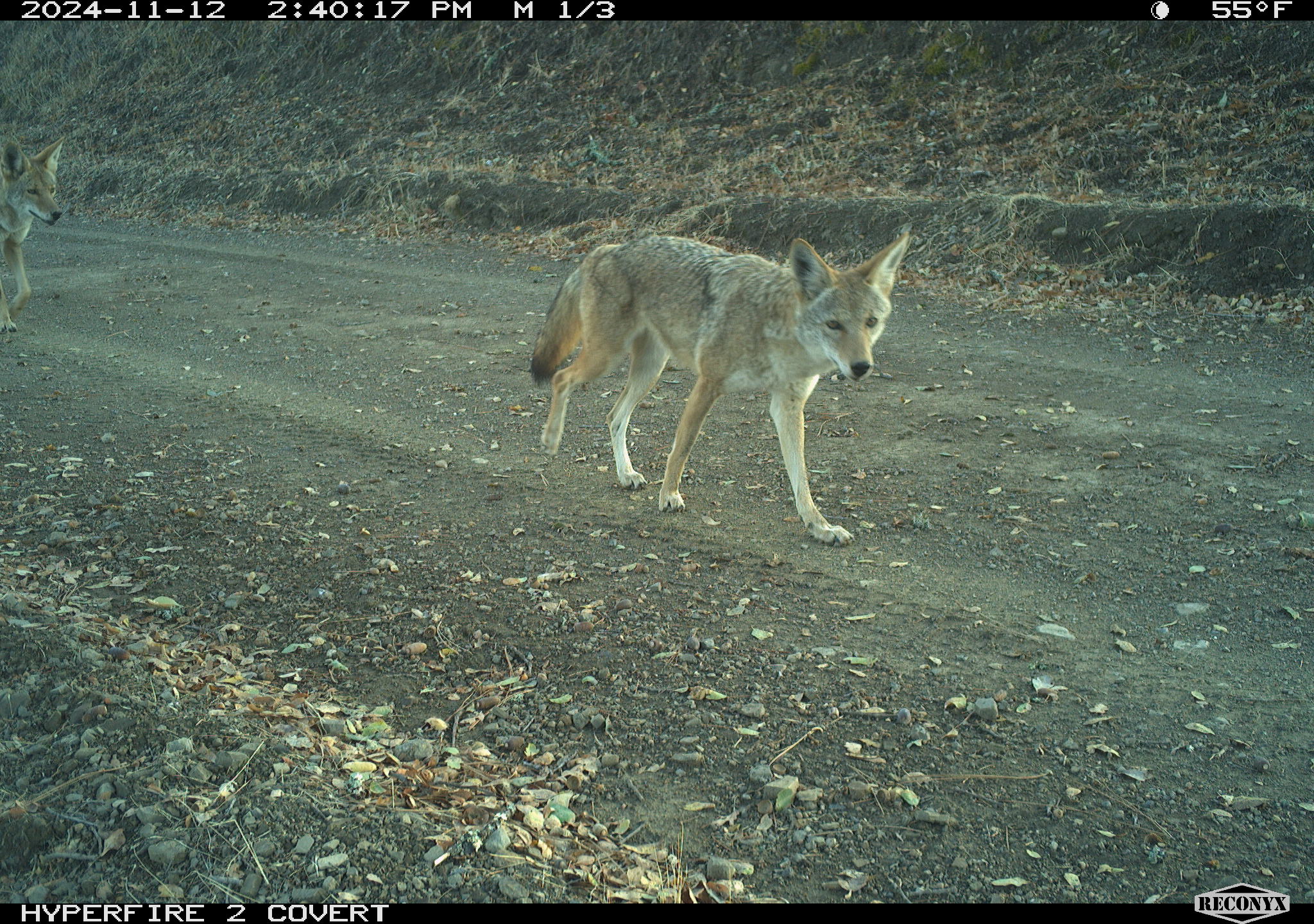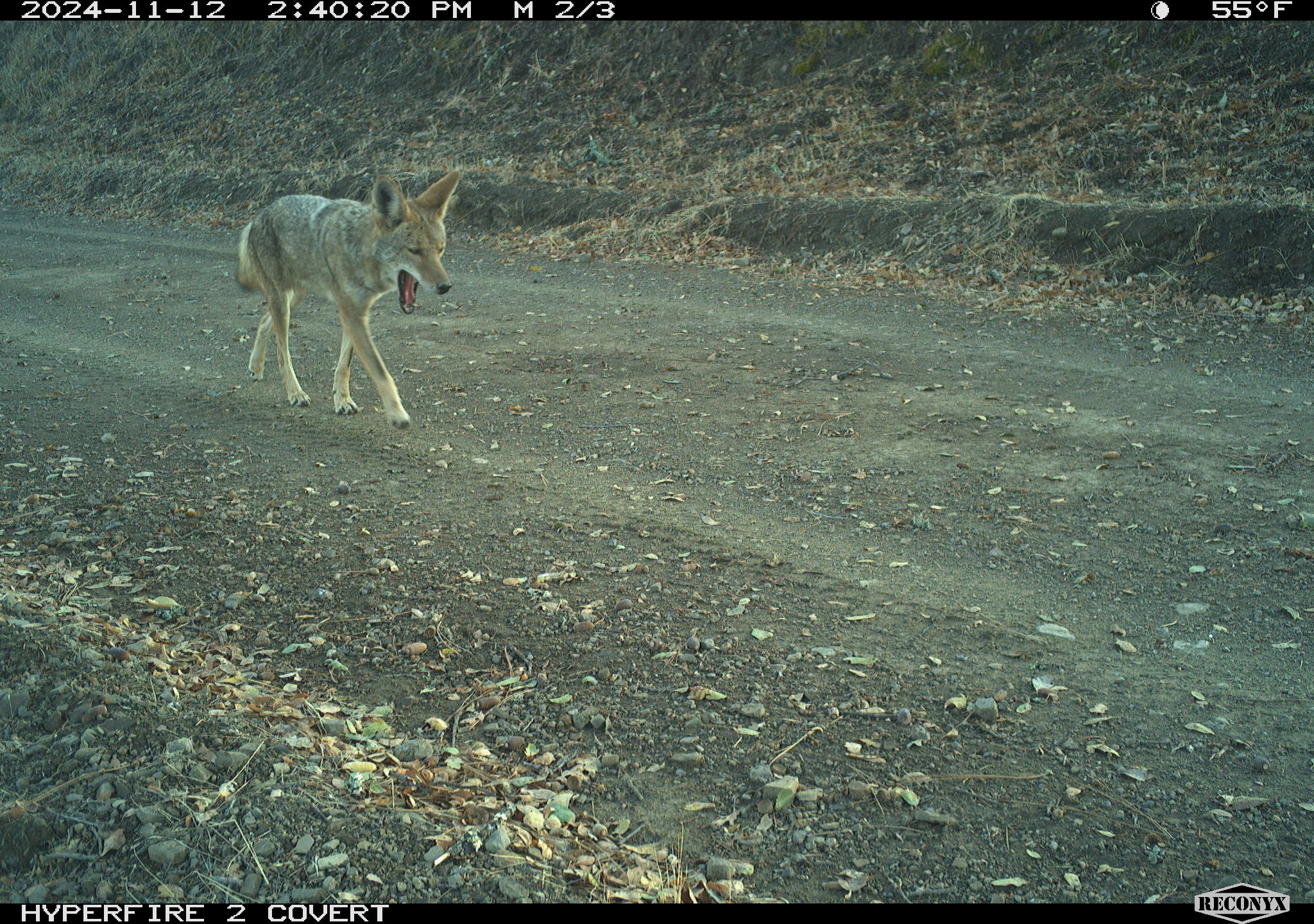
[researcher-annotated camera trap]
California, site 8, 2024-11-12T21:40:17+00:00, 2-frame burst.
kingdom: Animalia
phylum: Chordata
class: Mammalia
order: Carnivora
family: Canidae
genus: Canis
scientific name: Canis latrans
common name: coyote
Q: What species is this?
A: Coyote (Canis latrans).